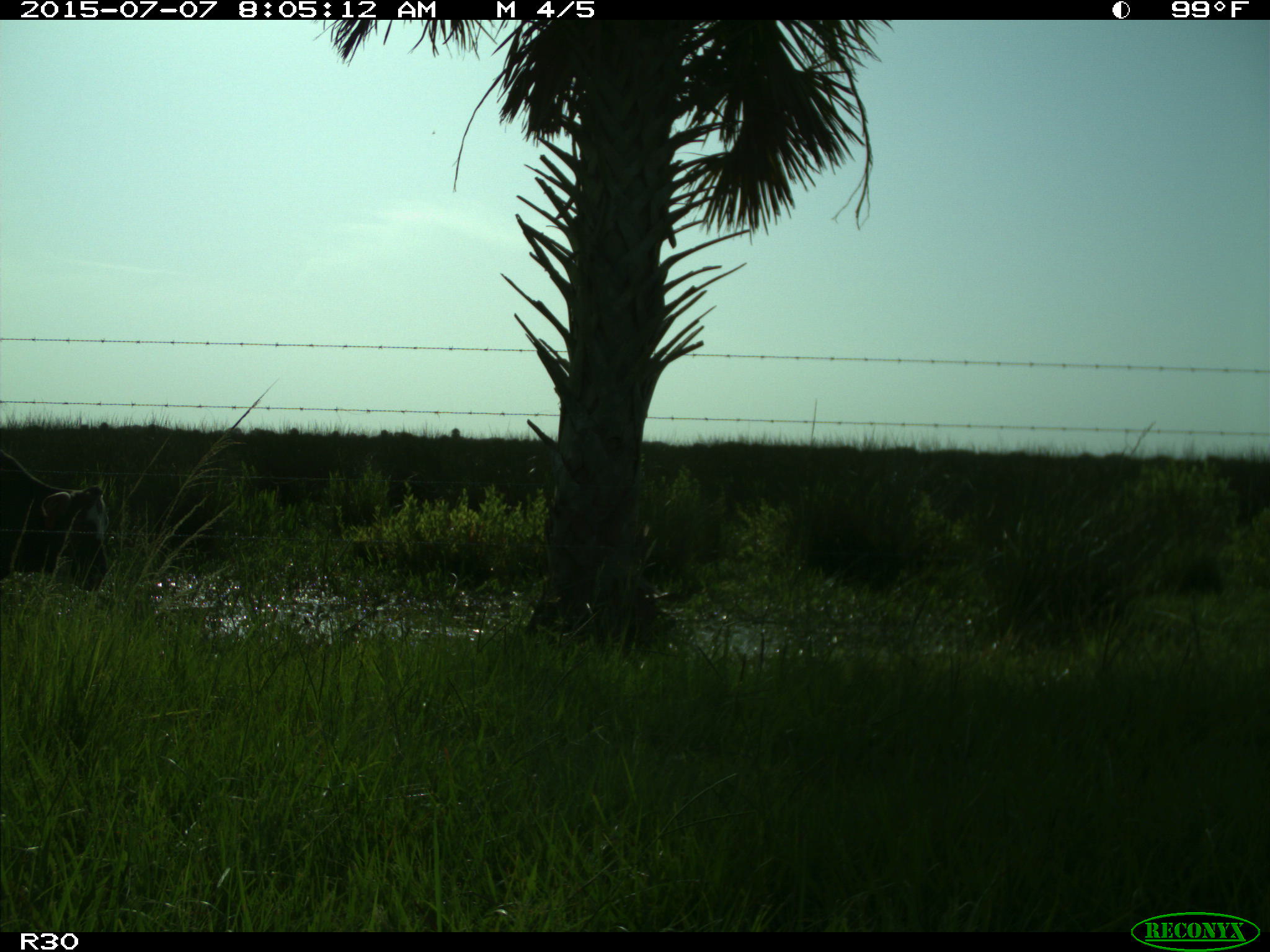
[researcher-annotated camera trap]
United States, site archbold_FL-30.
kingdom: Animalia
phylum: Chordata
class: Mammalia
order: Artiodactyla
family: Bovidae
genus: Bos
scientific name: Bos taurus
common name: domestic cow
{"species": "Bos taurus (domestic cow)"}